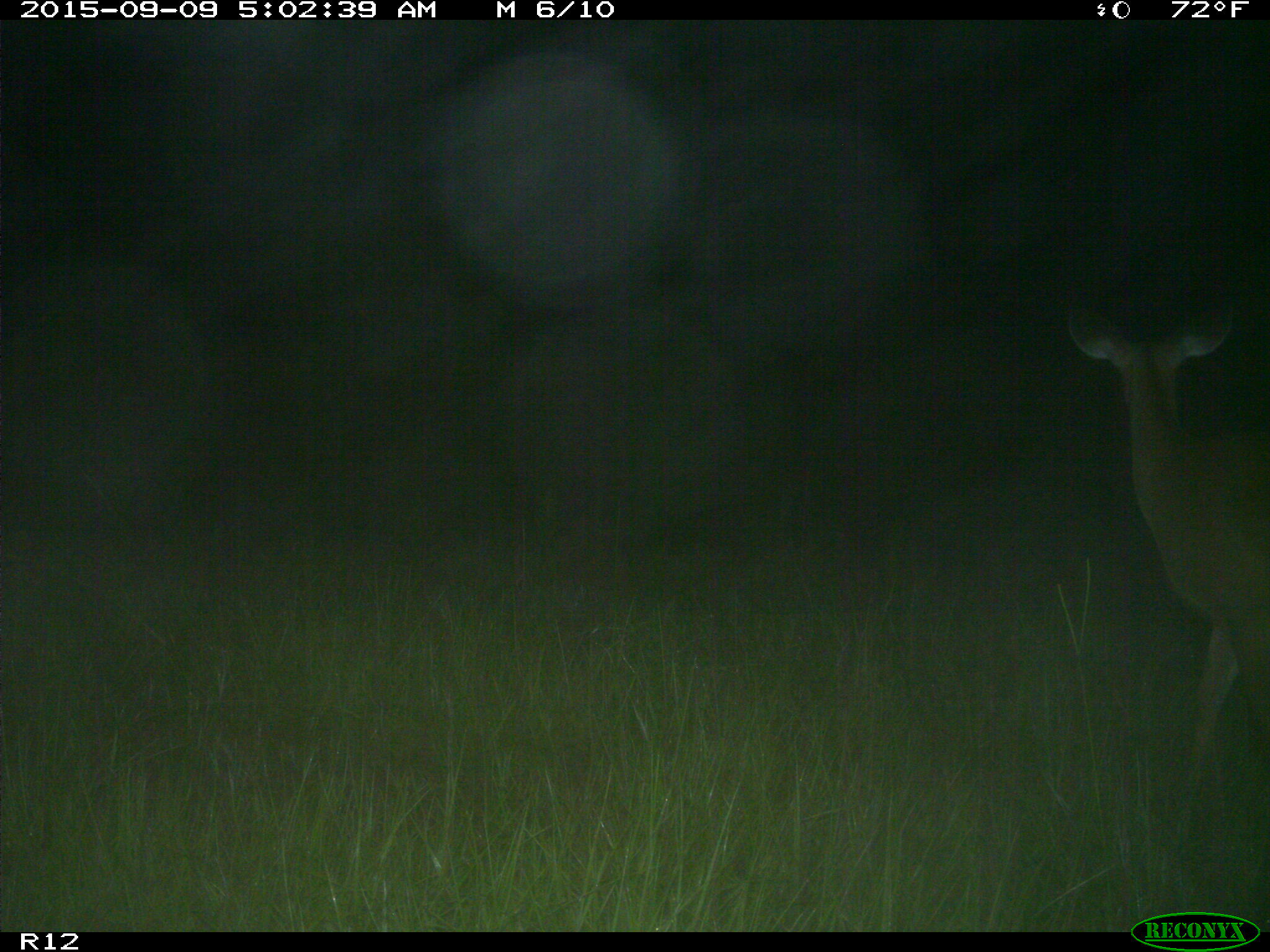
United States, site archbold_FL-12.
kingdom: Animalia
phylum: Chordata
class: Mammalia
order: Artiodactyla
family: Cervidae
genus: Odocoileus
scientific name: Odocoileus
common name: deer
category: unidentified deer